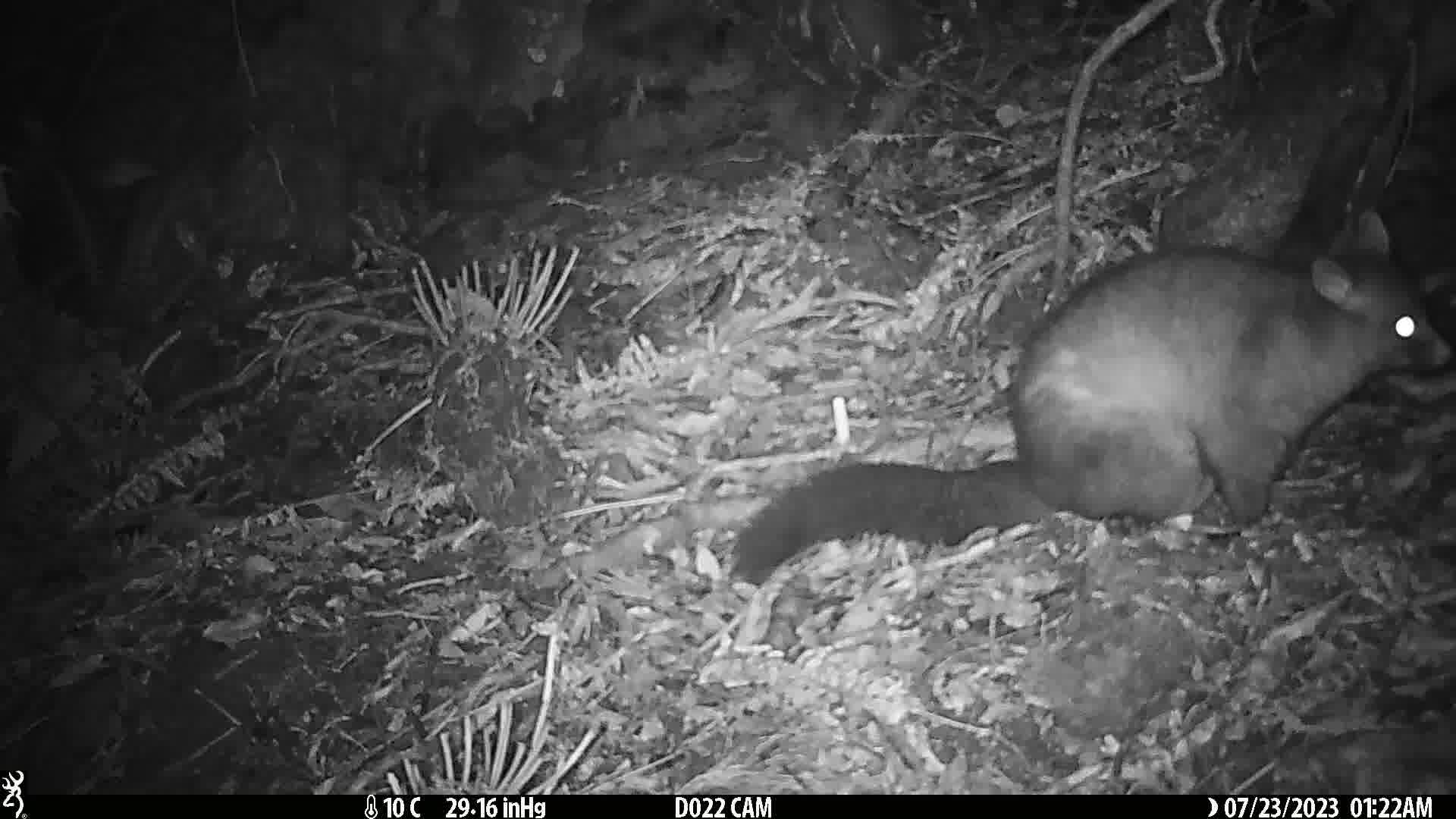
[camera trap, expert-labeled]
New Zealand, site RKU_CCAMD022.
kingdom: Animalia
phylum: Chordata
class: Mammalia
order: Diprotodontia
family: Phalangeridae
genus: Trichosurus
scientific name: Trichosurus vulpecula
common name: common brushtail possum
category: possum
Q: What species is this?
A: Possum (common brushtail possum) (Trichosurus vulpecula).